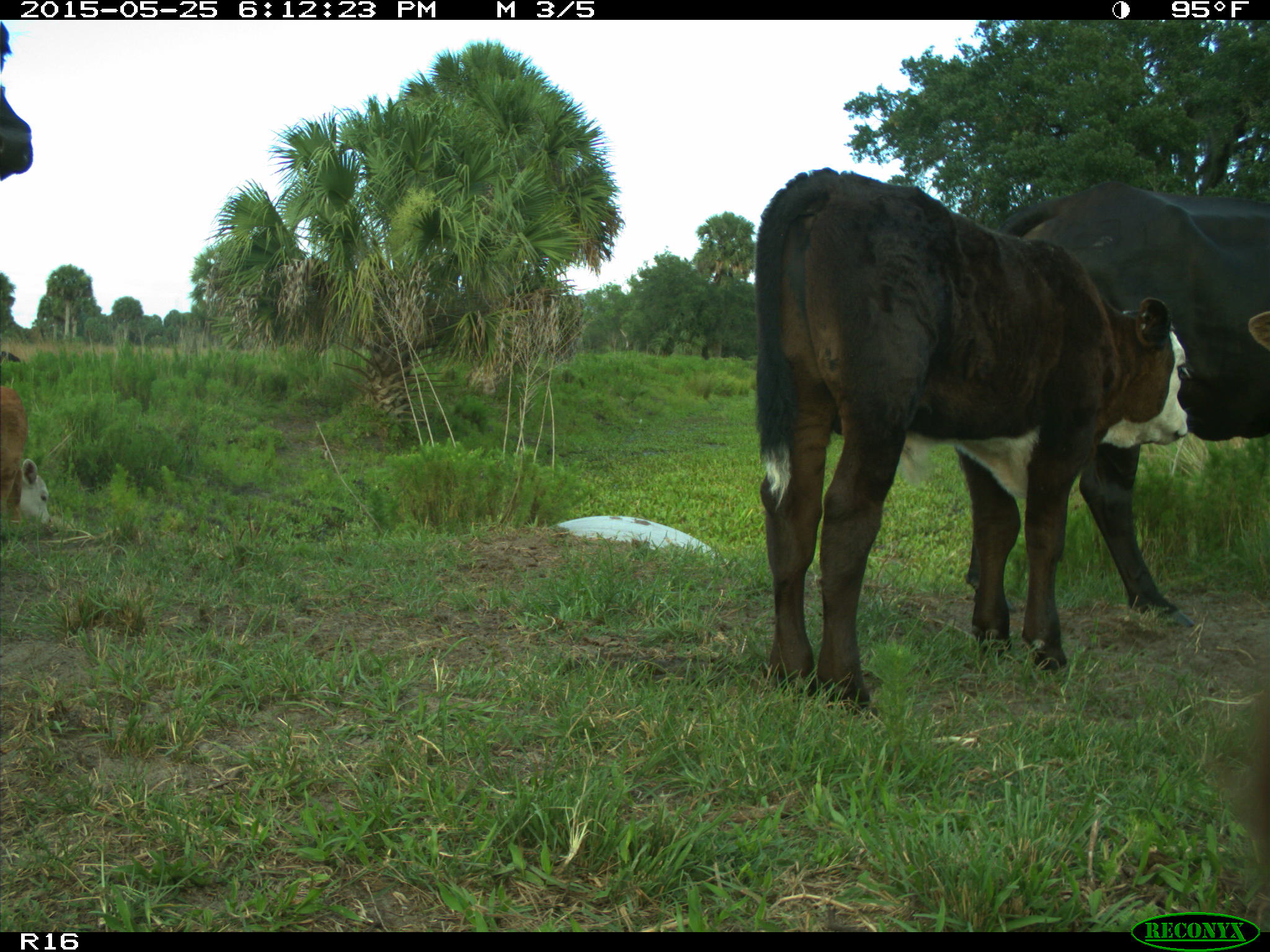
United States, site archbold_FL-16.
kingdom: Animalia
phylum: Chordata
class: Mammalia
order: Artiodactyla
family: Bovidae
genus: Bos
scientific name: Bos taurus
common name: domestic cow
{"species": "Bos taurus (domestic cow)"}